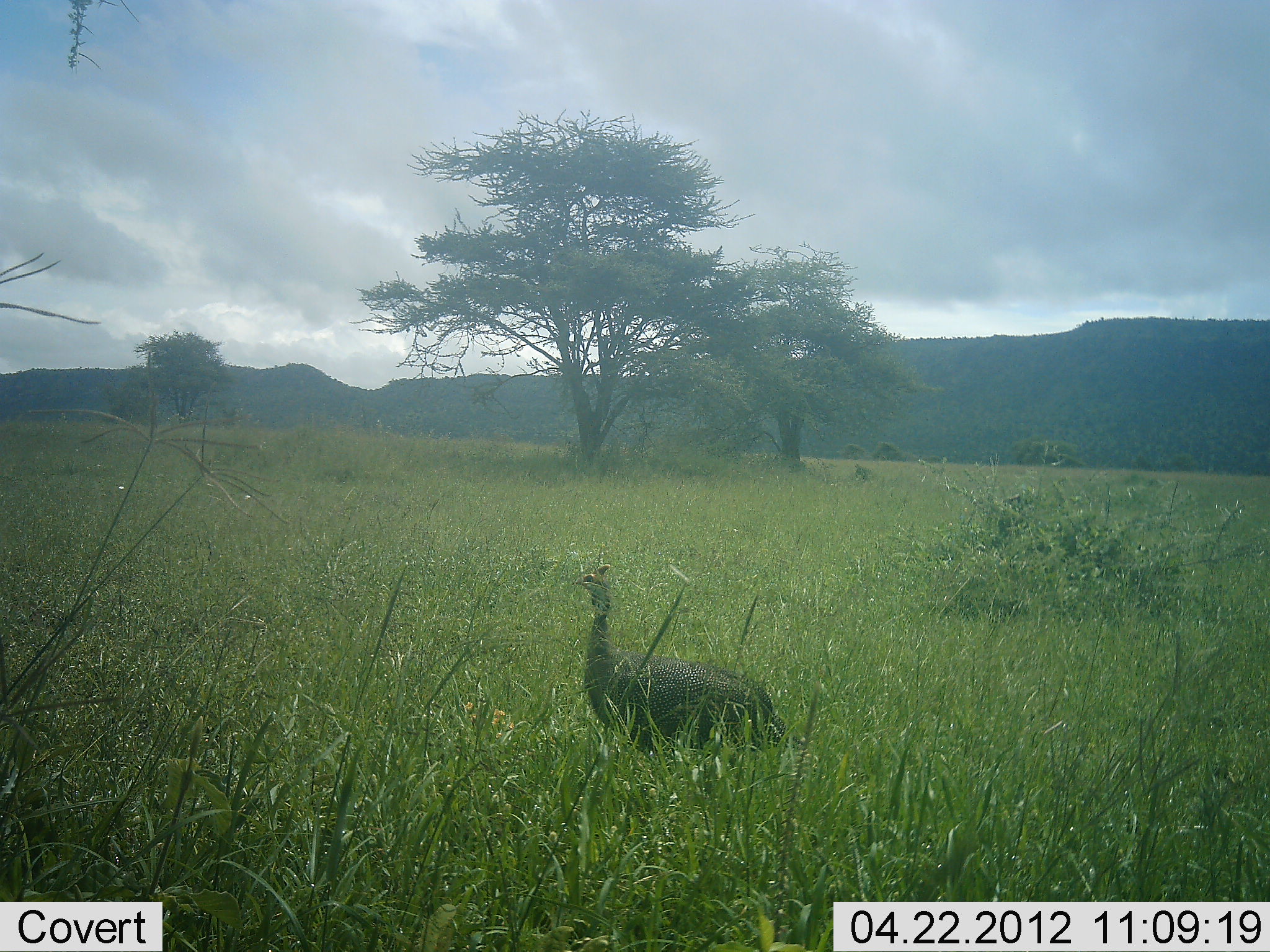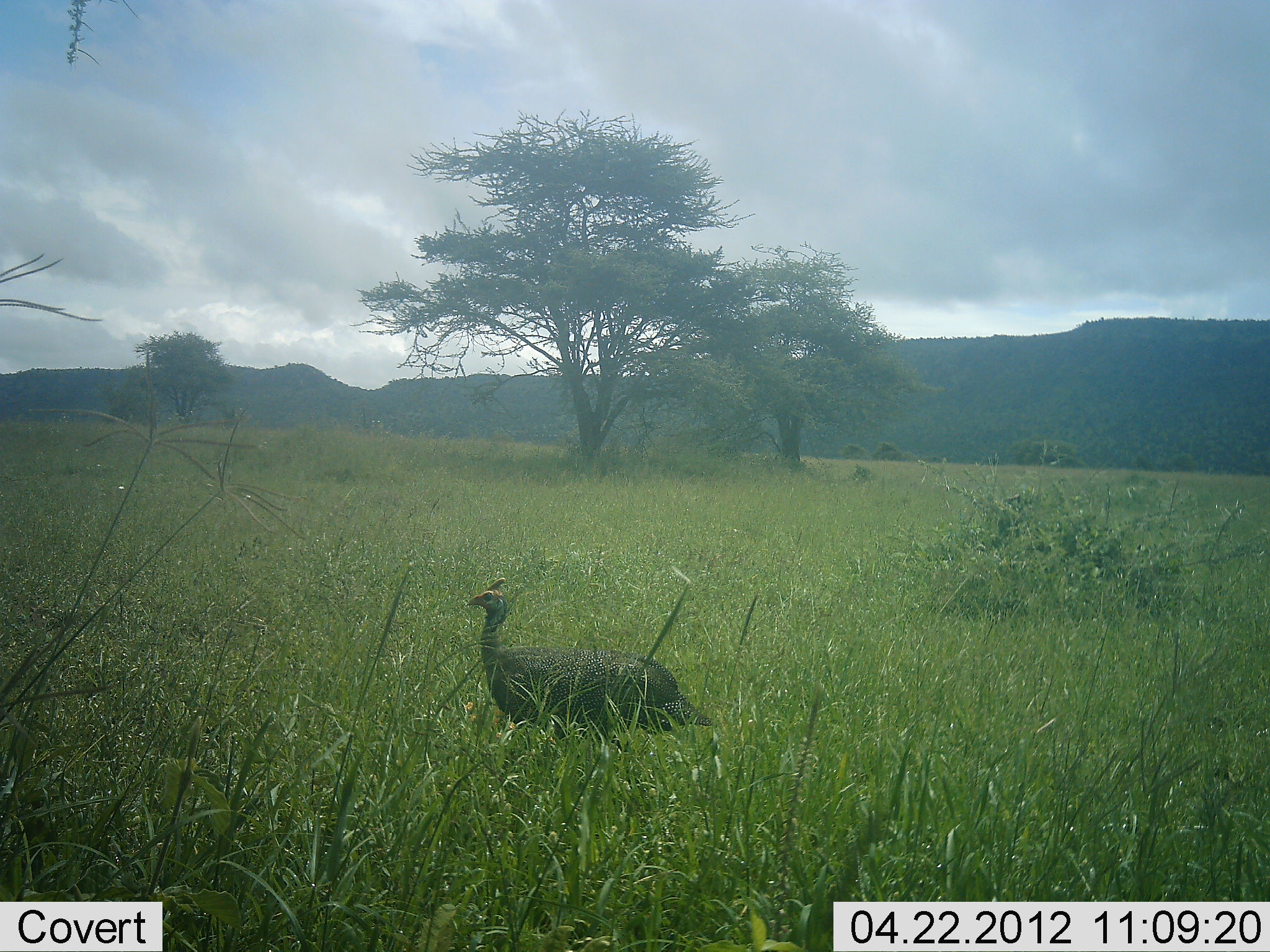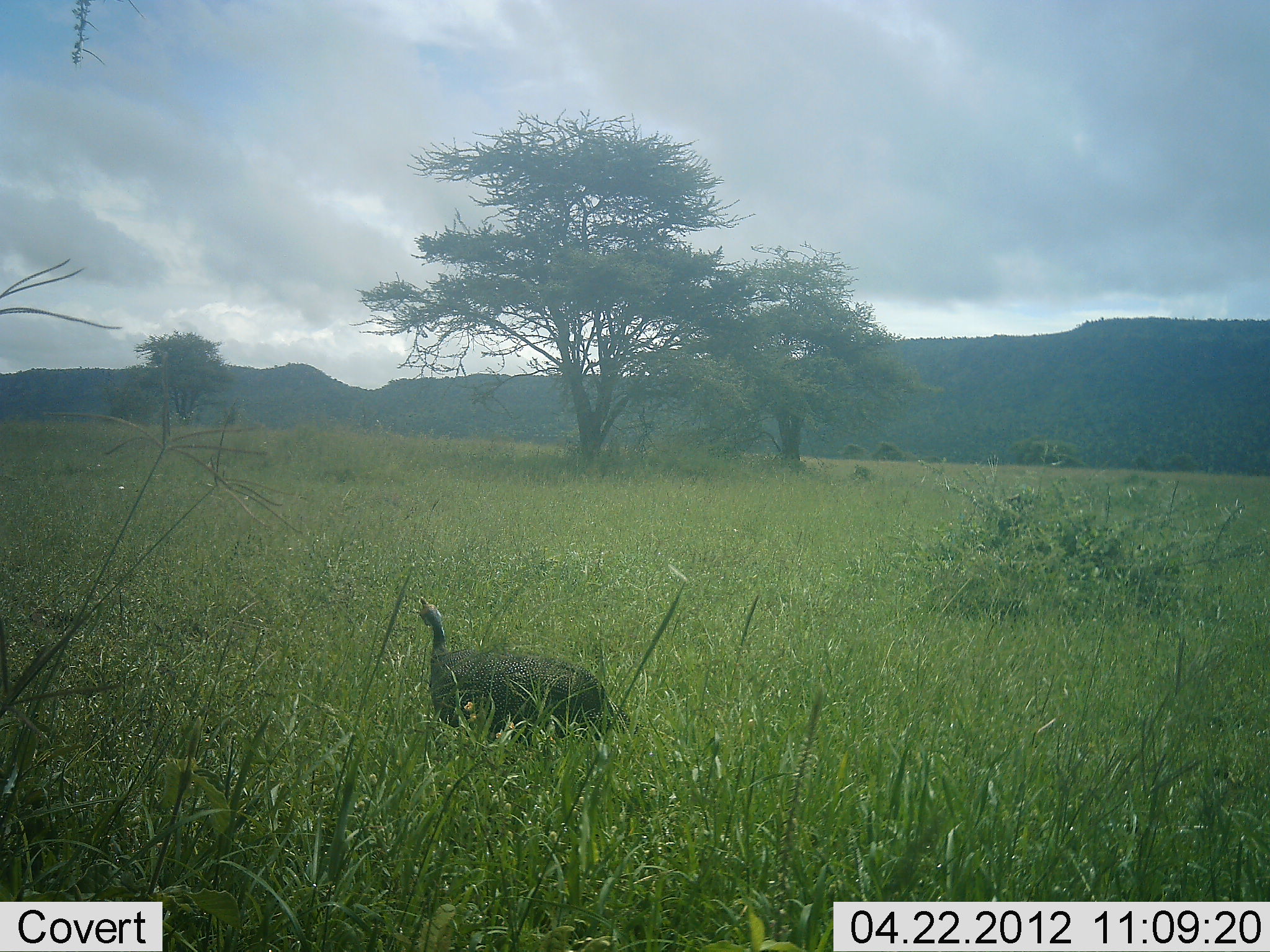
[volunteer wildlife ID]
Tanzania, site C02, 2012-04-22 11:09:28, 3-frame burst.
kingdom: Animalia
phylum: Chordata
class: Aves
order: Galliformes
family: Numididae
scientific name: Numididae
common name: guinea fowl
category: guineafowl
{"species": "guineafowl (guinea fowl) (Numididae)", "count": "1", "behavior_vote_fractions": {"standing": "9%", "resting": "0%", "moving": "94%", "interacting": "0%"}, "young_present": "0%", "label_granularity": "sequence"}